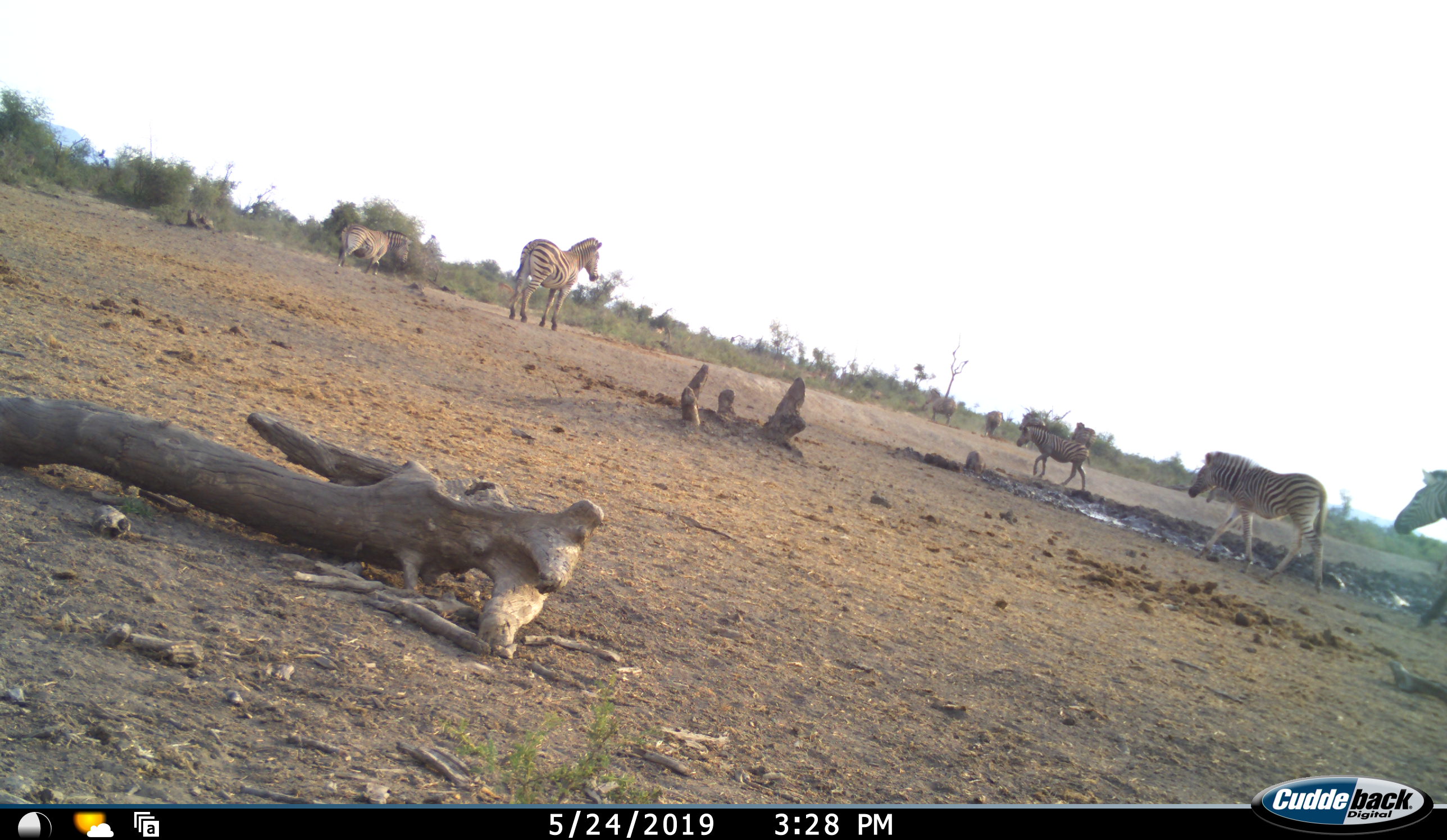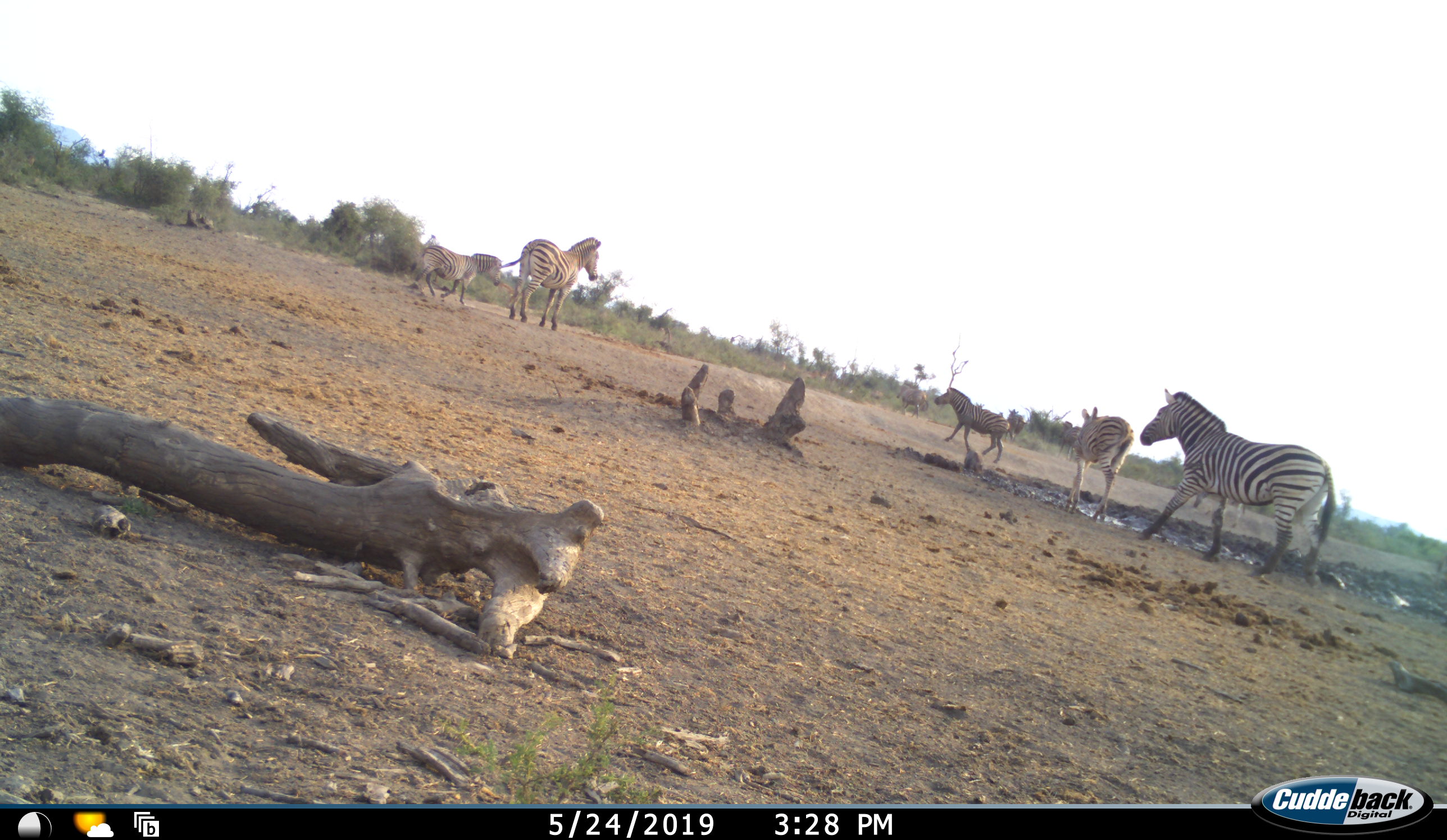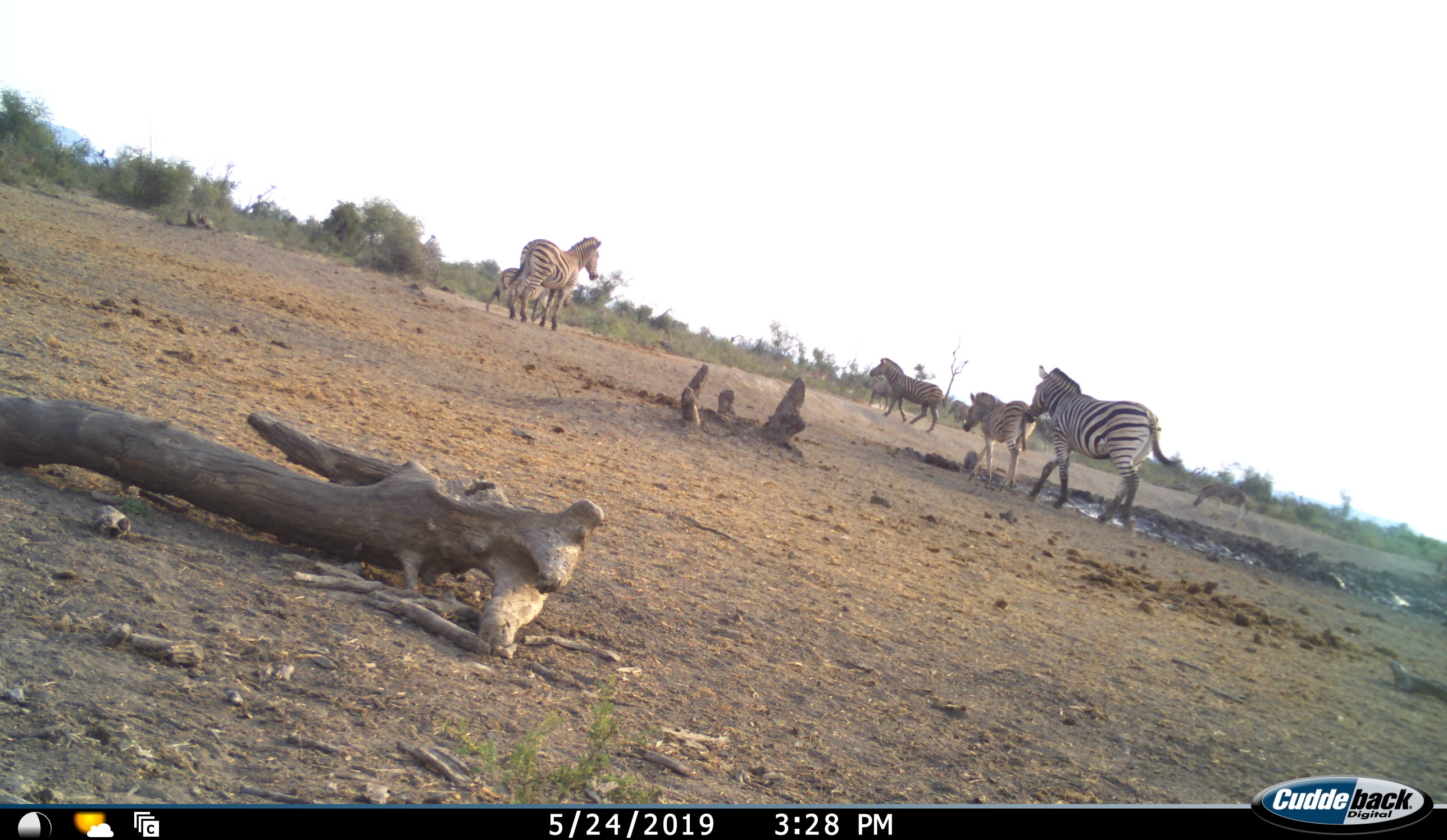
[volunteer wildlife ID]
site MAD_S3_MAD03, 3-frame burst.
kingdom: Animalia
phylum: Chordata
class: Mammalia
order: Perissodactyla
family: Equidae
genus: Equus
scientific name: Equus quagga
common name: plains zebra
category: zebraplains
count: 8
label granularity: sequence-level